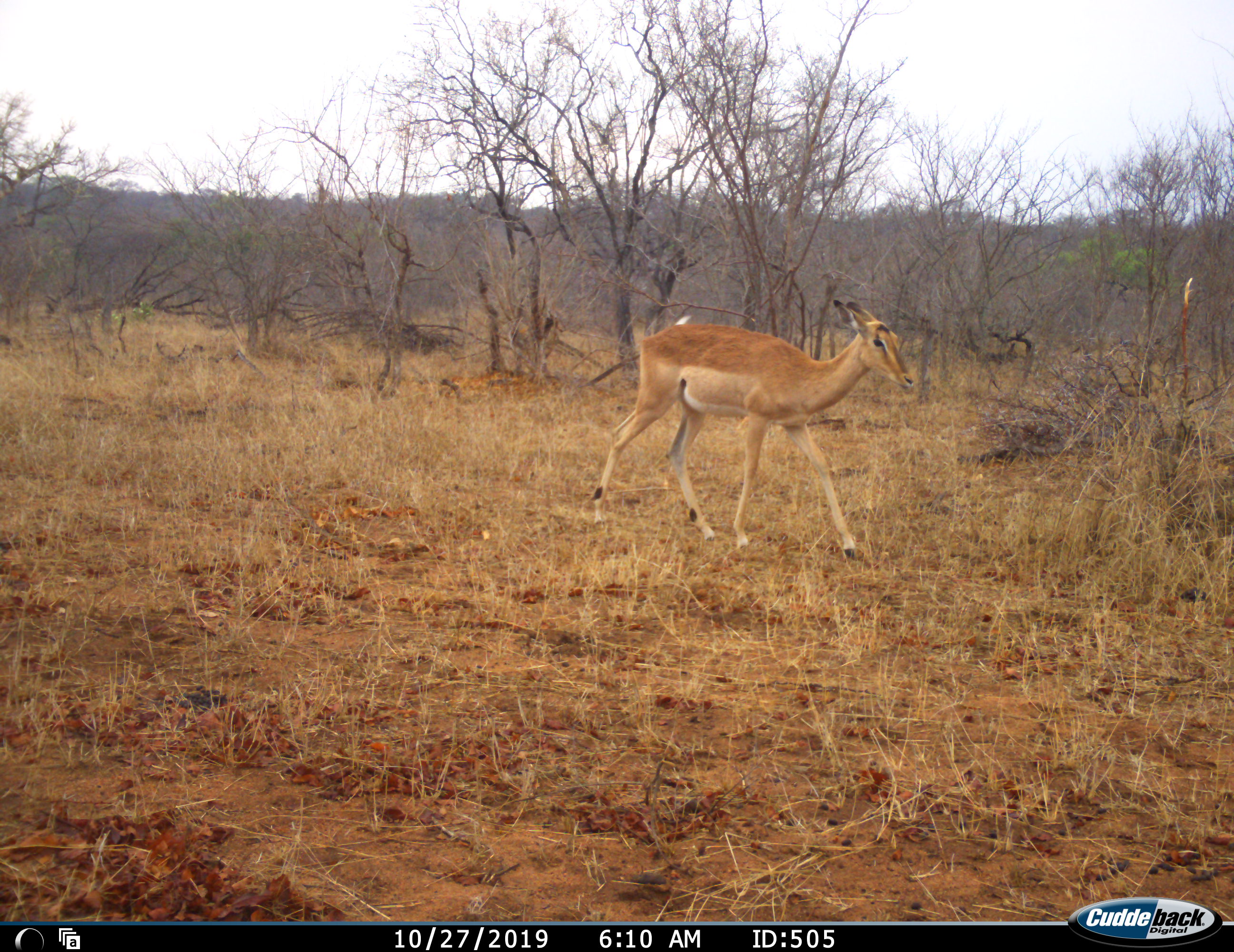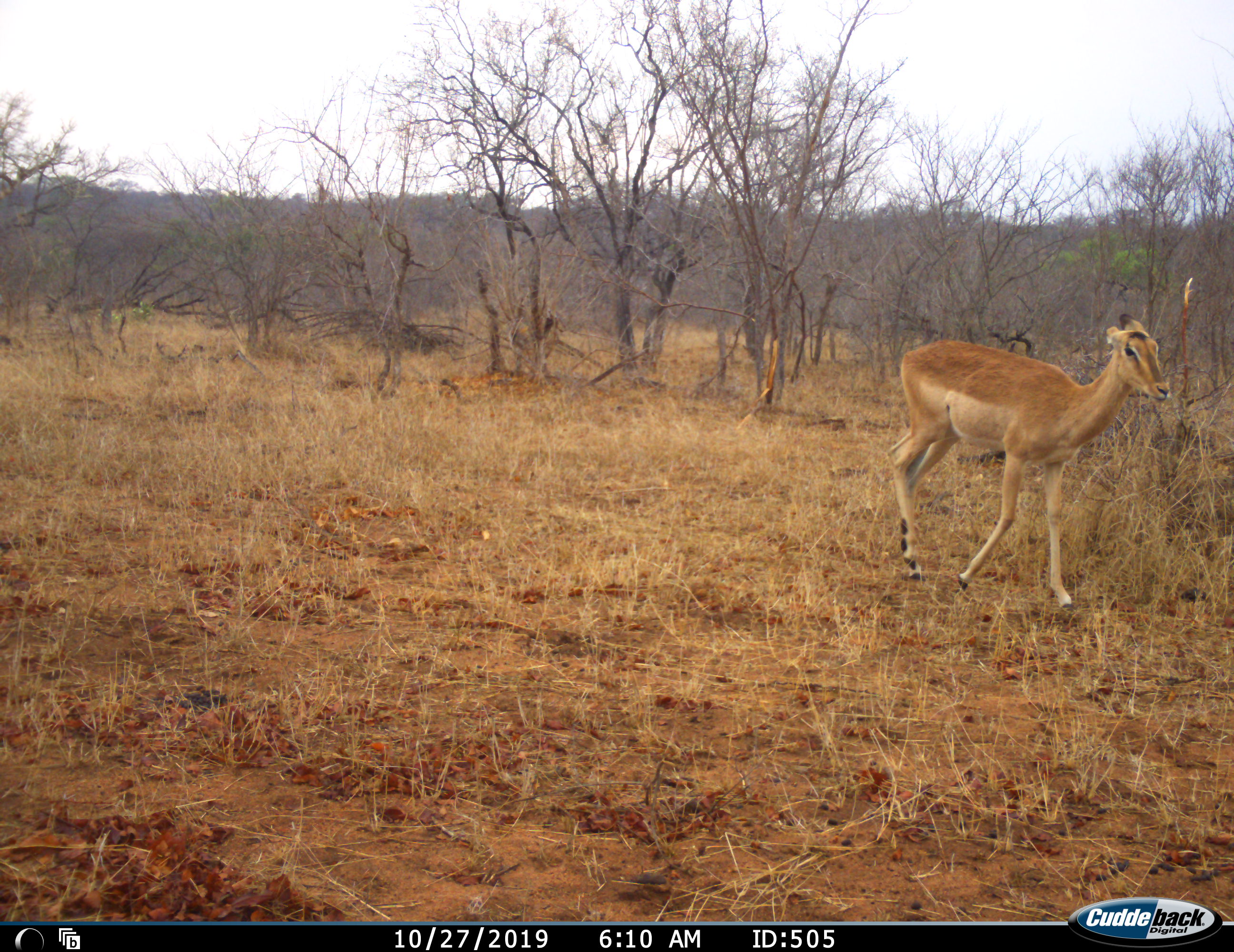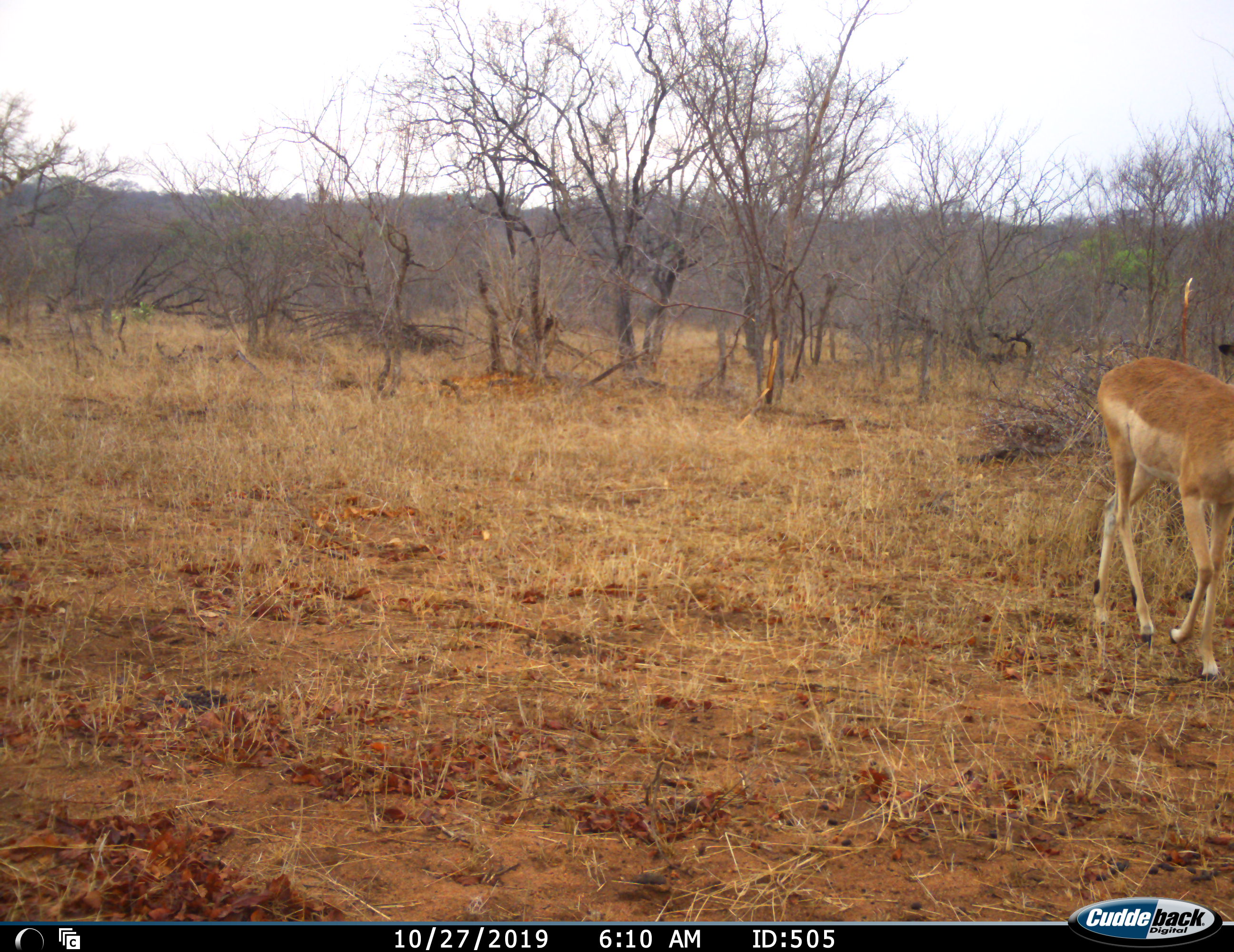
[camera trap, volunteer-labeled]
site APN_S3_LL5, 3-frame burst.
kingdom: Animalia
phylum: Chordata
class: Mammalia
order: Artiodactyla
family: Bovidae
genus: Aepyceros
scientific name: Aepyceros melampus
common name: impala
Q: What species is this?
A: Impala (Aepyceros melampus).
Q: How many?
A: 1.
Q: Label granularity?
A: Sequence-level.